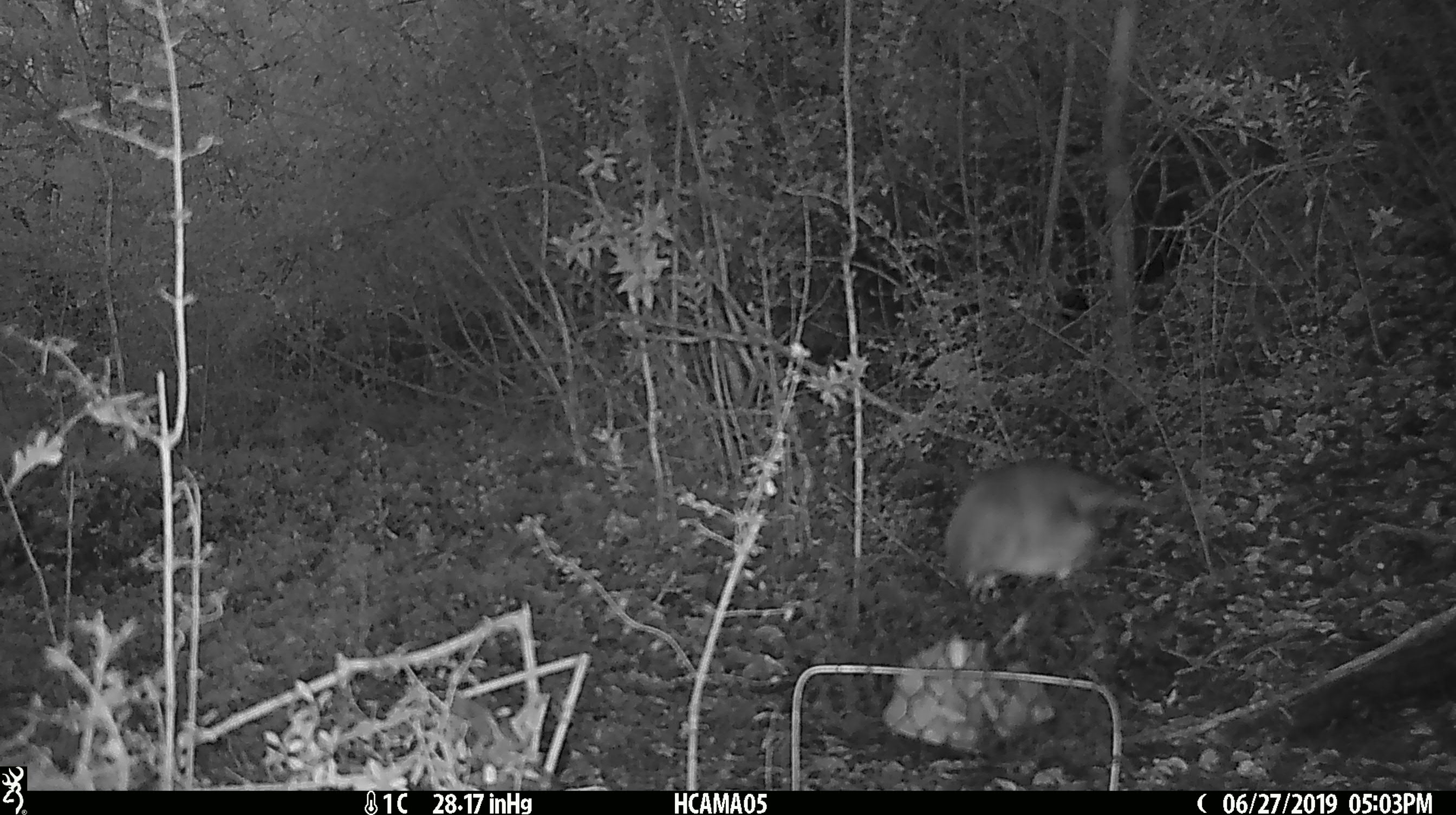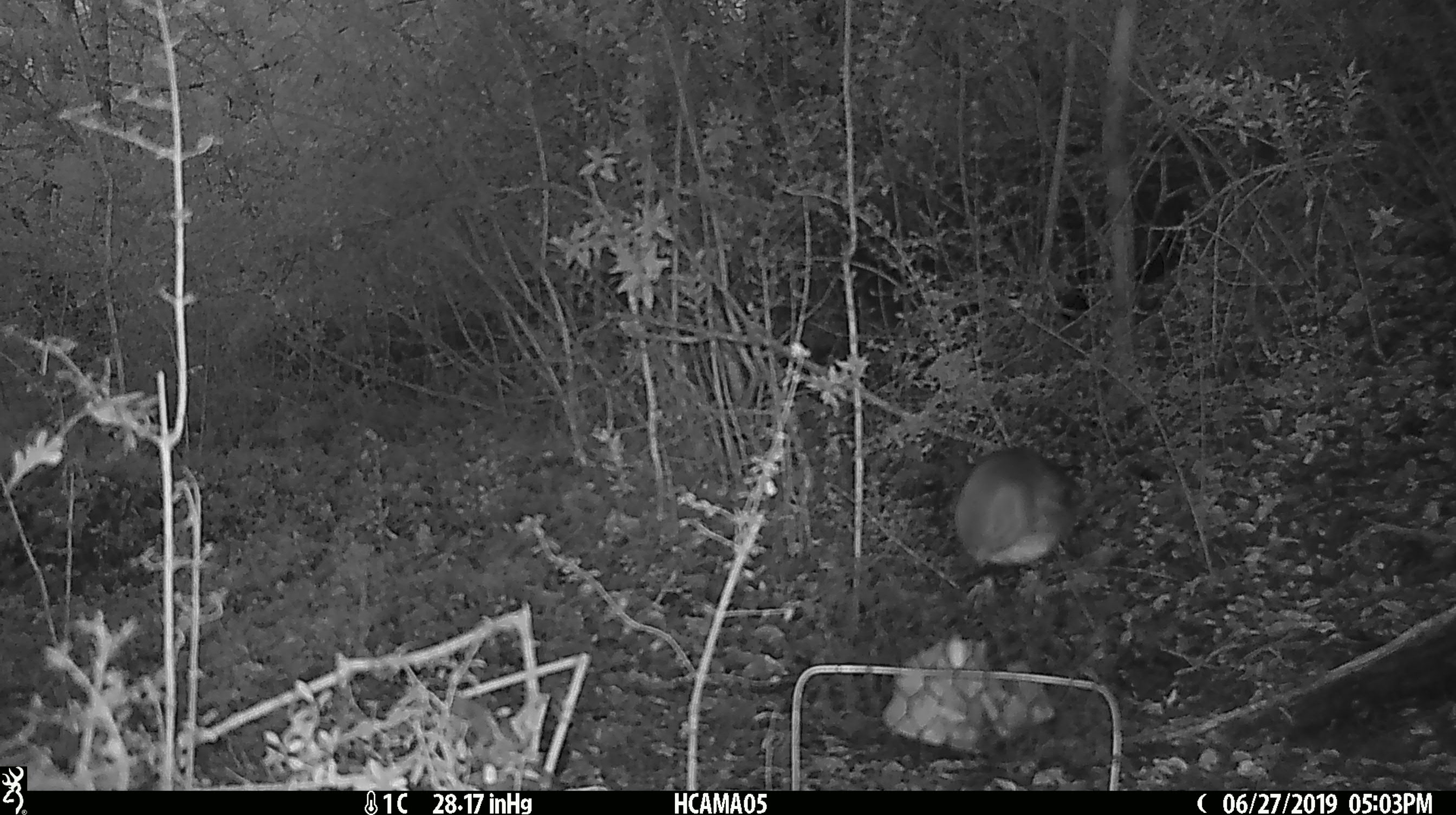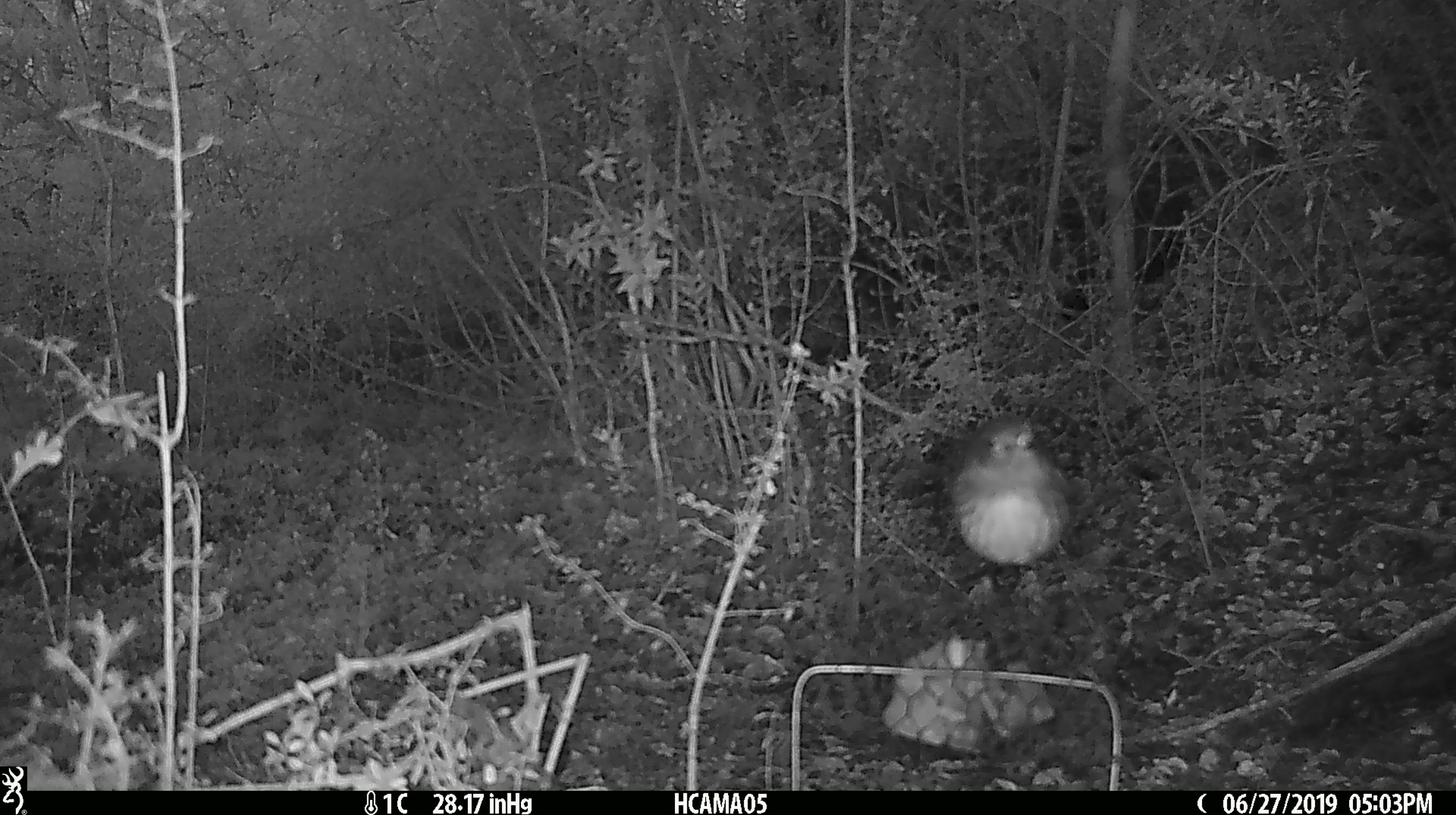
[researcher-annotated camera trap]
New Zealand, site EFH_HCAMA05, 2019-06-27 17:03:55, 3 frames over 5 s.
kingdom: Animalia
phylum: Chordata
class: Aves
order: Passeriformes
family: Petroicidae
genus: Petroica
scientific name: Petroica australis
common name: new zealand robin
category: robin